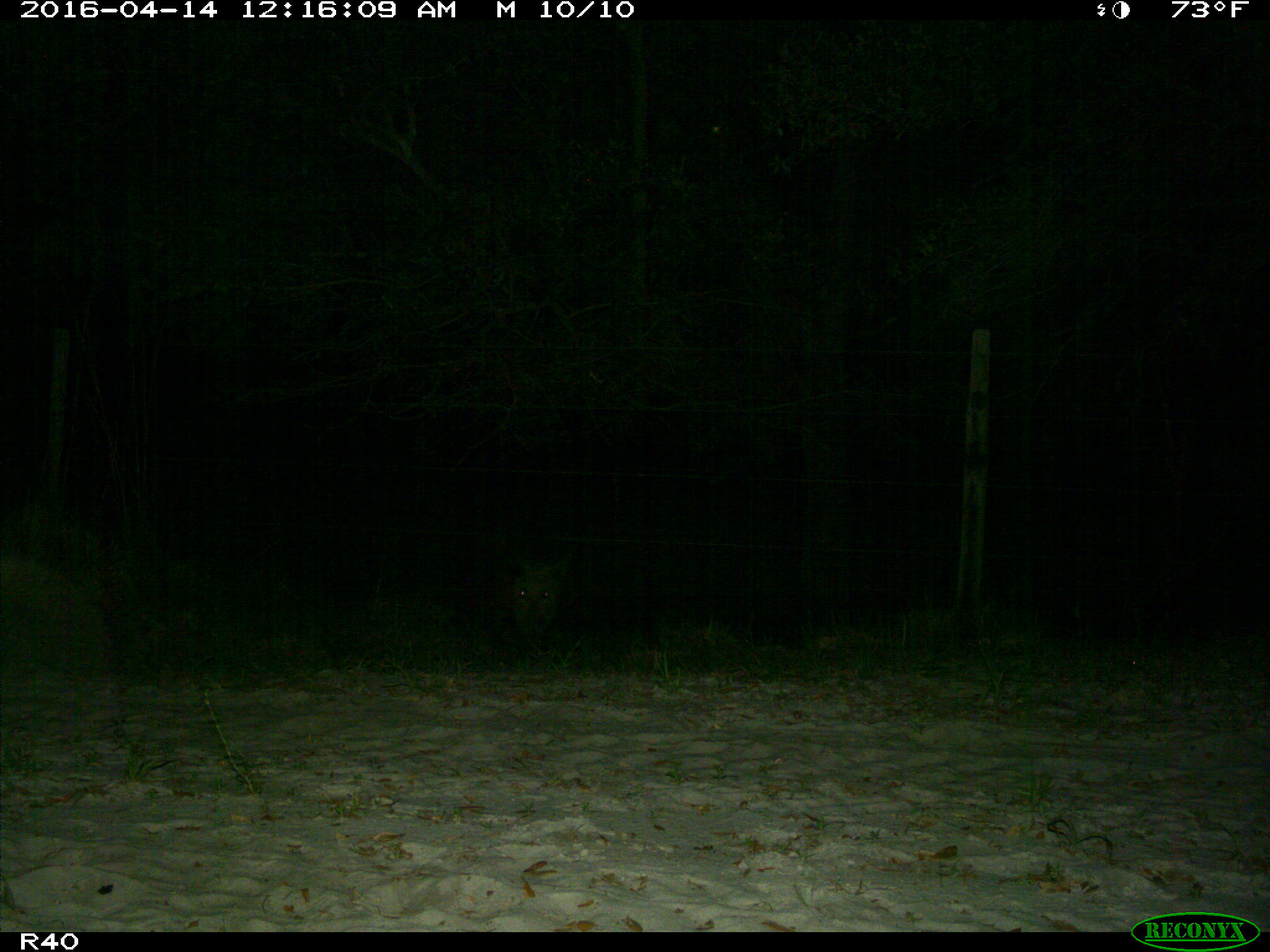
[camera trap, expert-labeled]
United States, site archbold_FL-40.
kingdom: Animalia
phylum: Chordata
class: Mammalia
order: Artiodactyla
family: Suidae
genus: Sus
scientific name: Sus scrofa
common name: wild boar